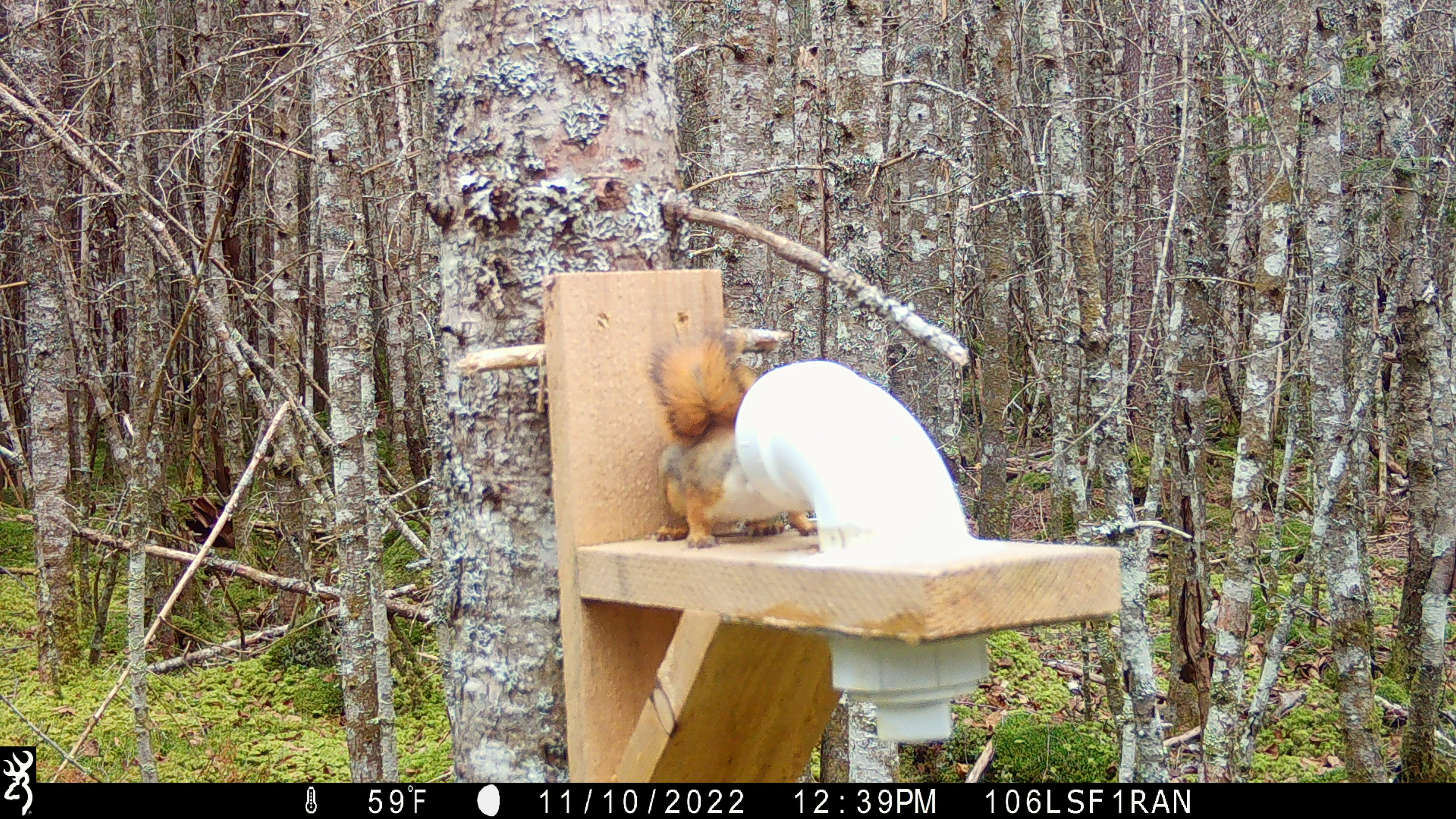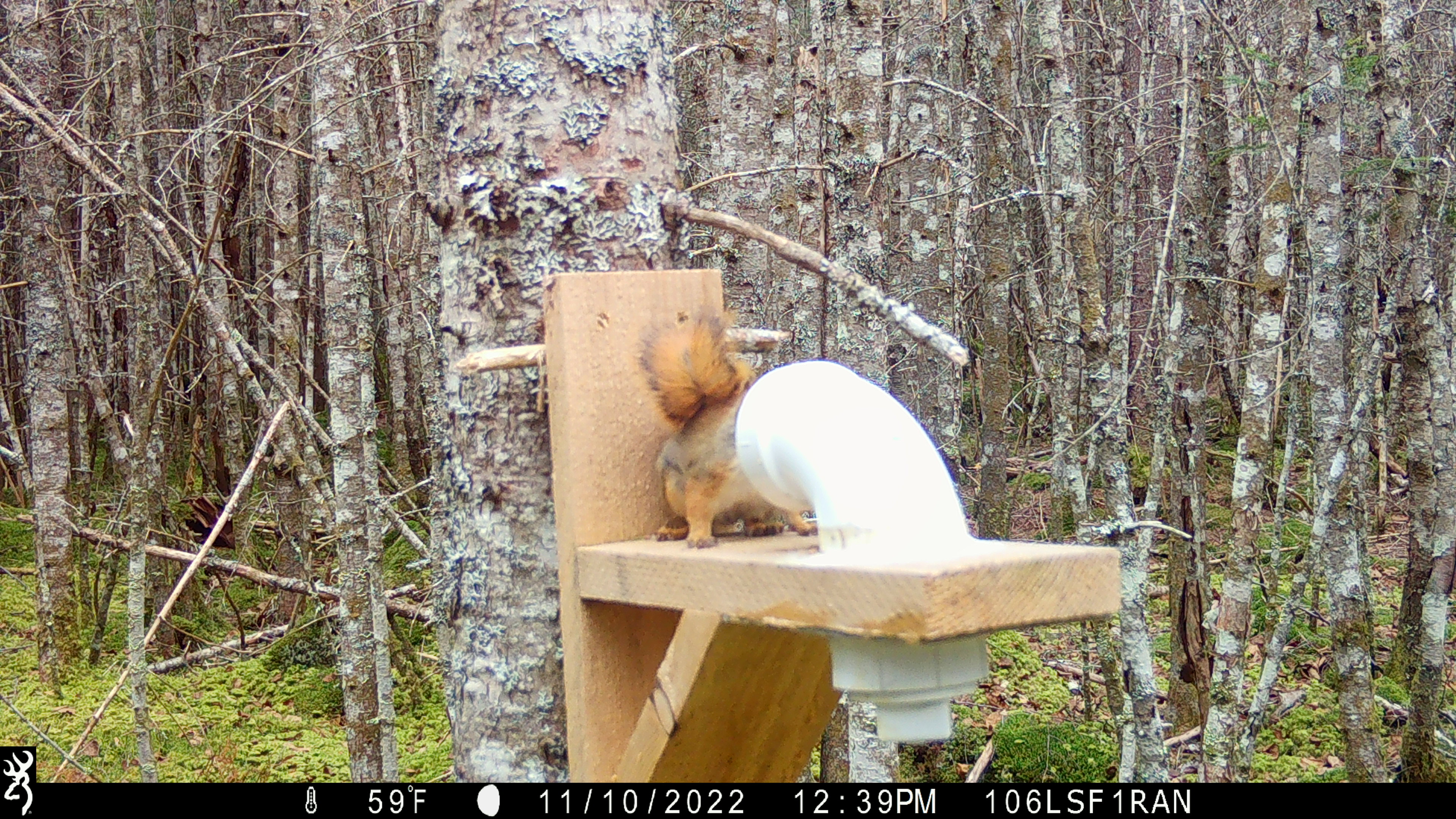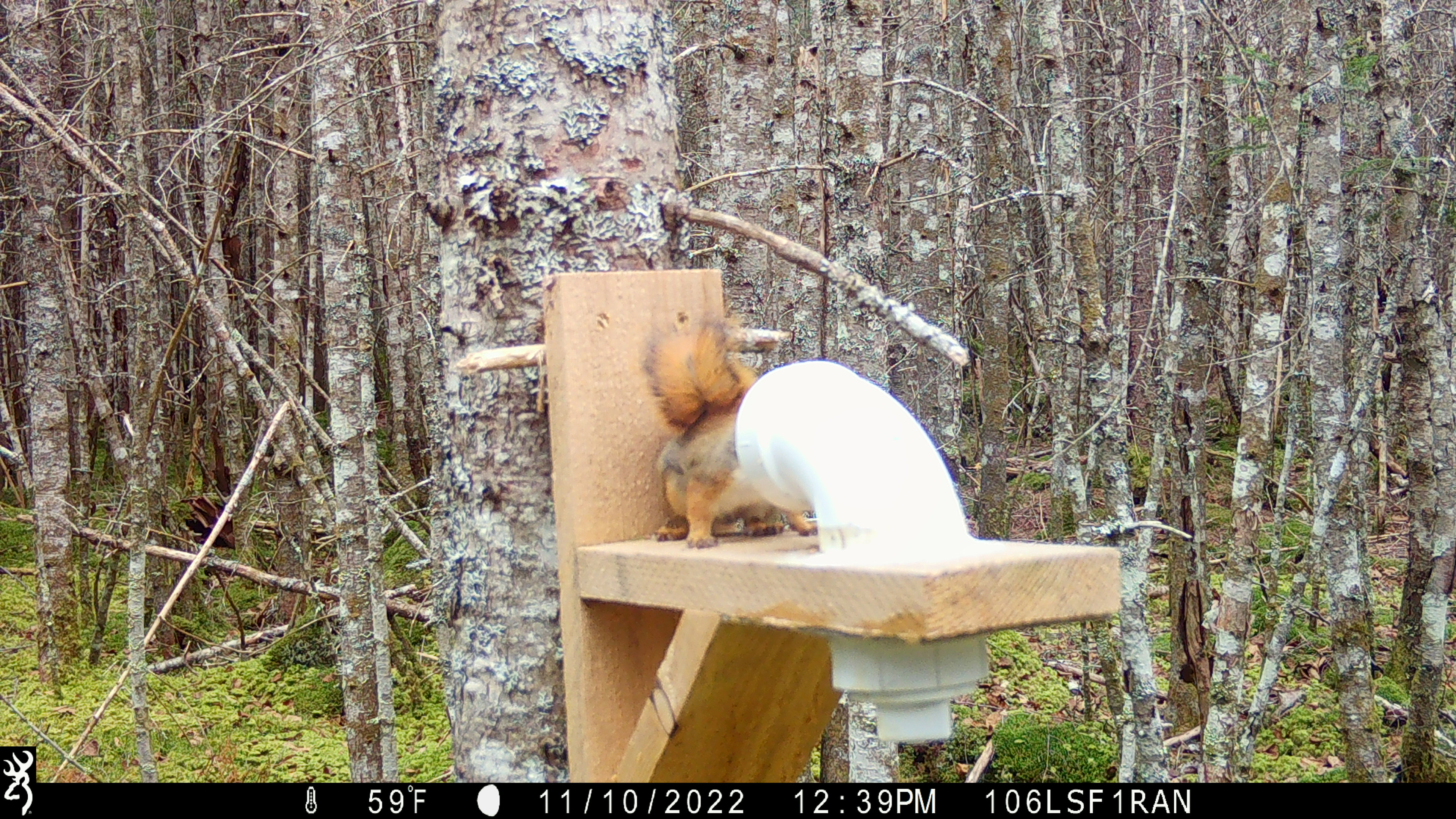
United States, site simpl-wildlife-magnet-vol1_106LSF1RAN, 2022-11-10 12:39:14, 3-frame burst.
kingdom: Animalia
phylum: Chordata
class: Mammalia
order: Rodentia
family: Sciuridae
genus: Tamiasciurus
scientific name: Tamiasciurus hudsonicus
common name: red squirrel